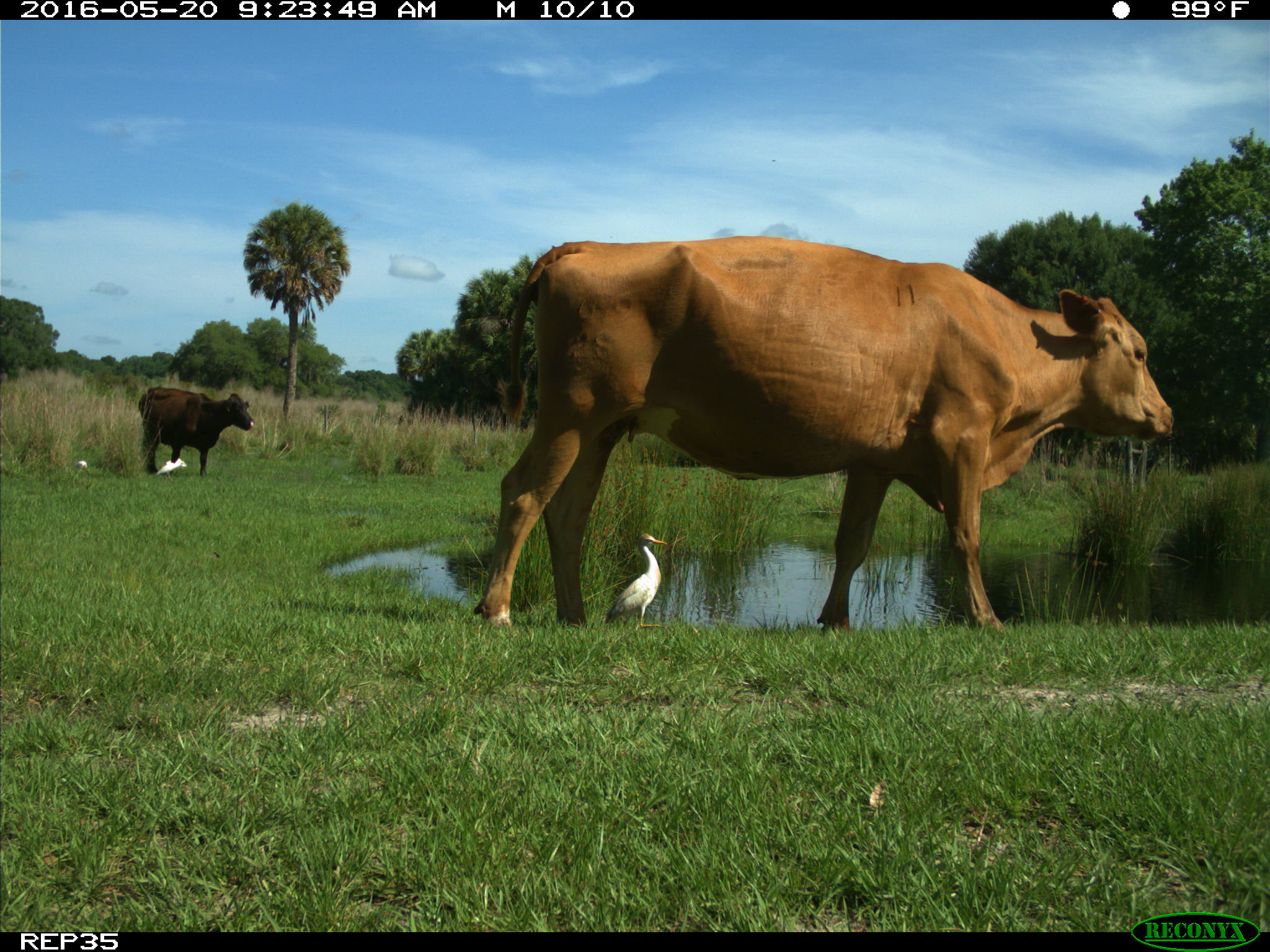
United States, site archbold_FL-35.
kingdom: Animalia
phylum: Chordata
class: Mammalia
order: Artiodactyla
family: Bovidae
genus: Bos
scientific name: Bos taurus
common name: domestic cow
Bos taurus (domestic cow).